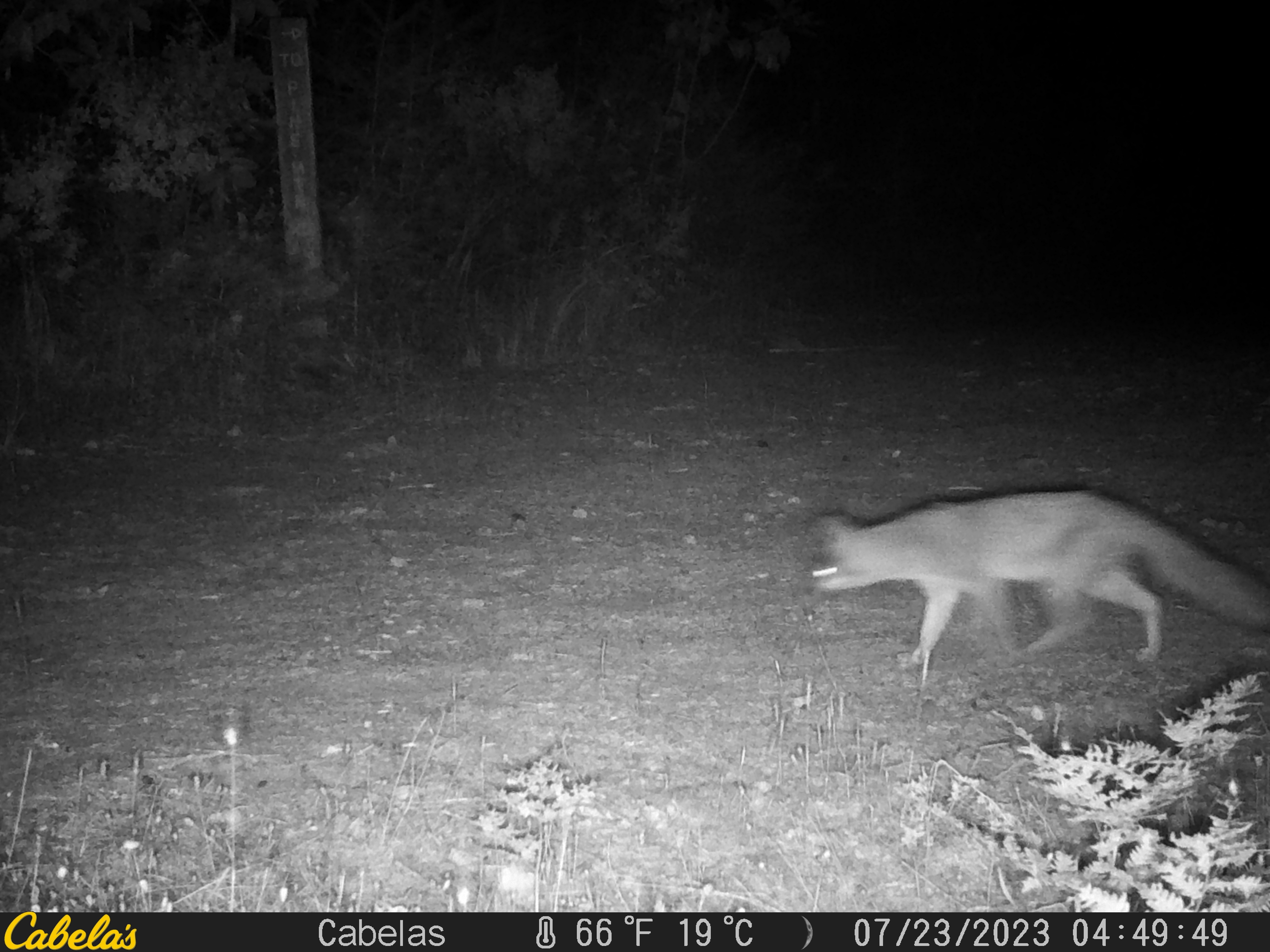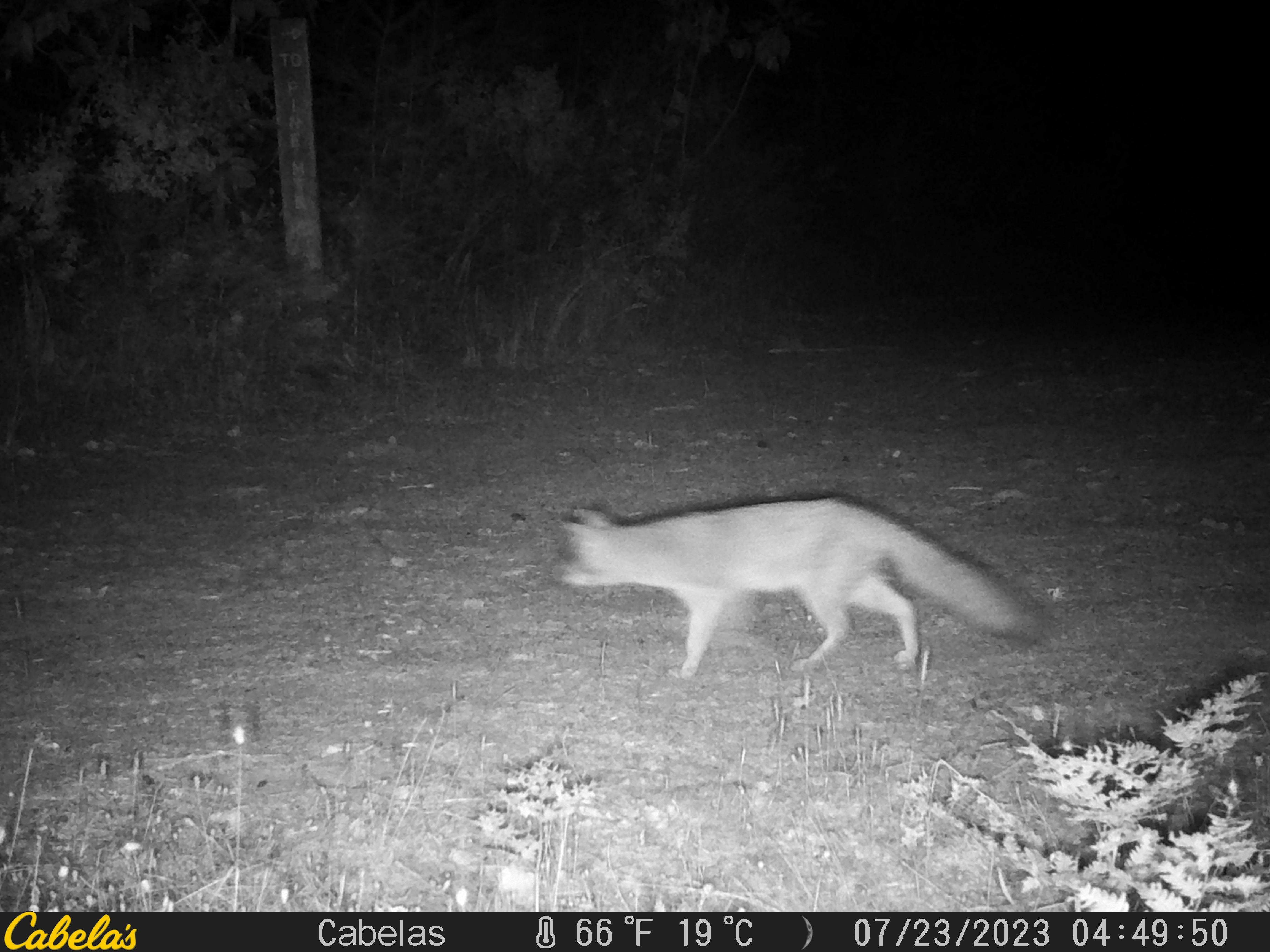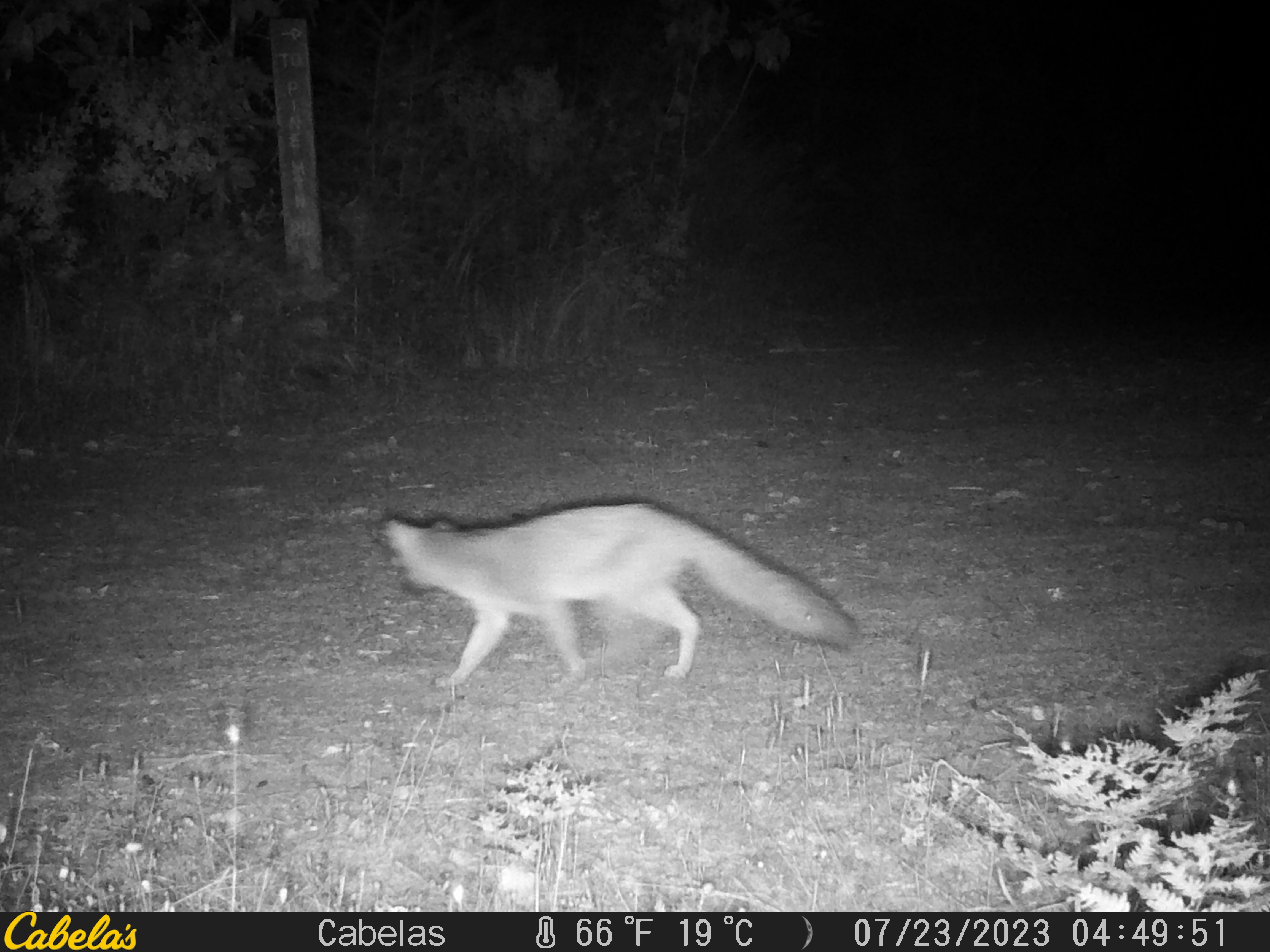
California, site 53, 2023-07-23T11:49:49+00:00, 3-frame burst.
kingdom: Animalia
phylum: Chordata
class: Mammalia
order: Carnivora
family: Canidae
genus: Urocyon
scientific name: Urocyon cinereoargenteus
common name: gray fox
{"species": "gray fox (Urocyon cinereoargenteus)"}